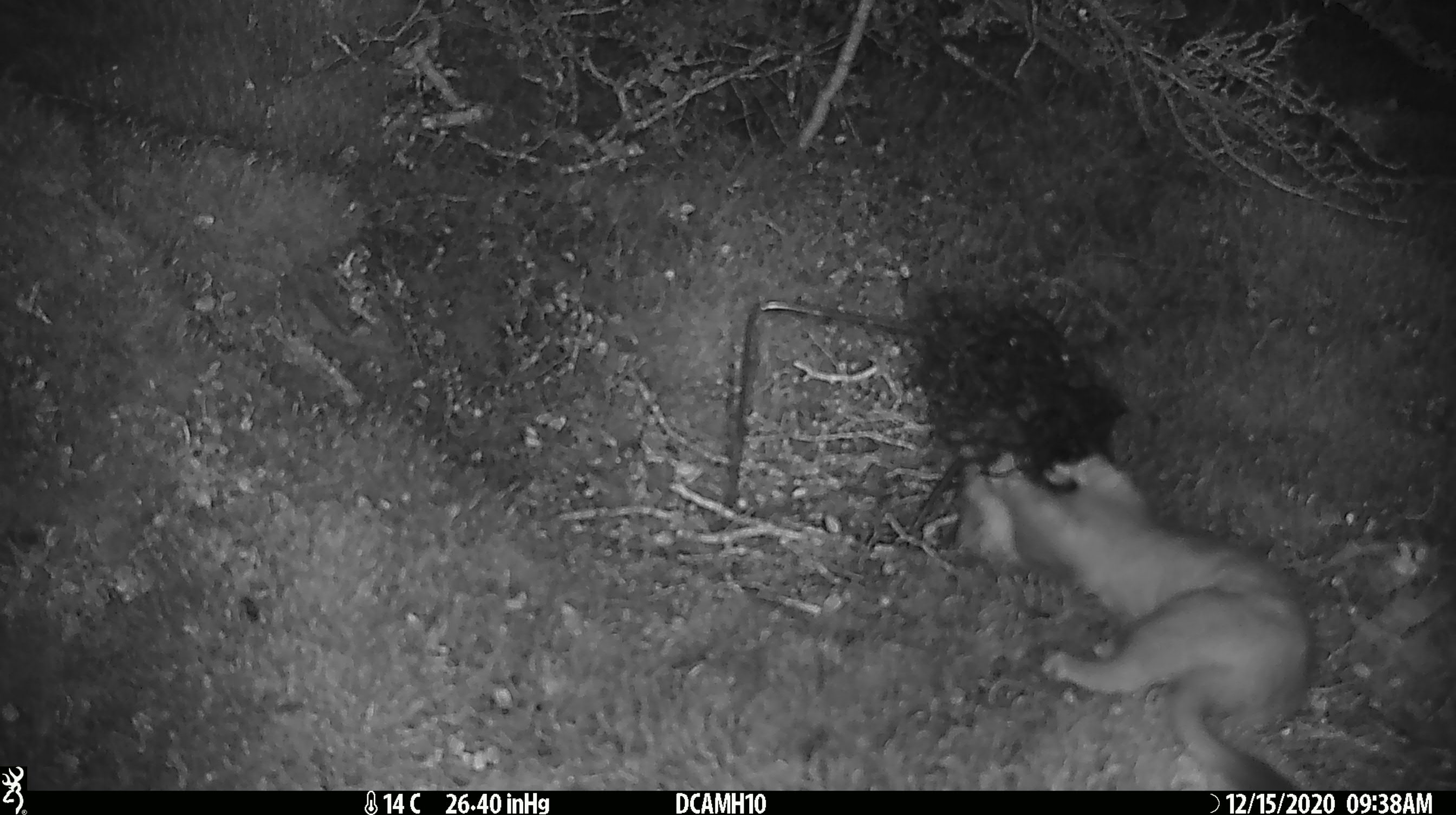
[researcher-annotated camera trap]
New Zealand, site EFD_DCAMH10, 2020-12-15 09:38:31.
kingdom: Animalia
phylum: Chordata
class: Mammalia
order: Carnivora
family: Mustelidae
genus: Mustela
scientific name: Mustela erminea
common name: stoat